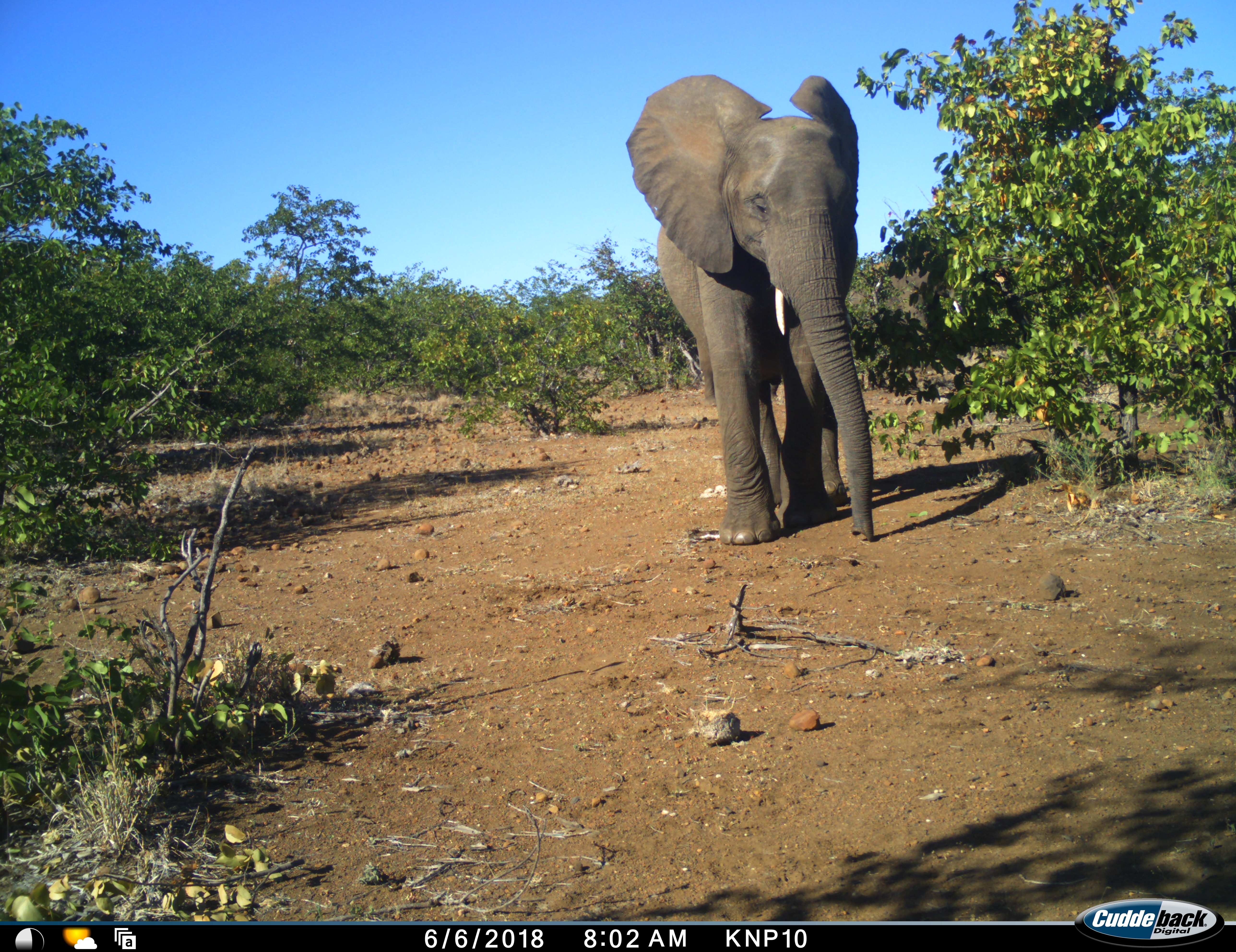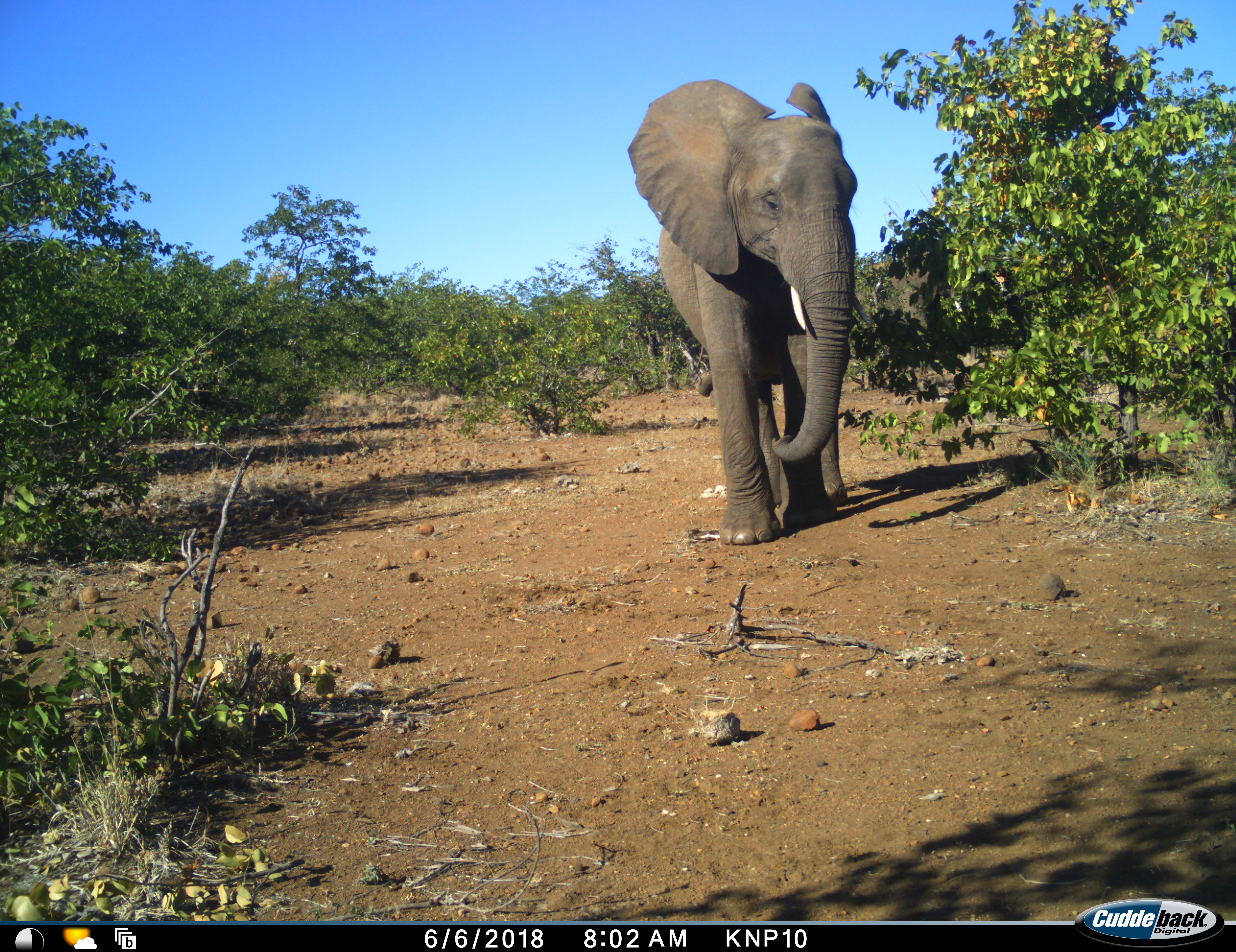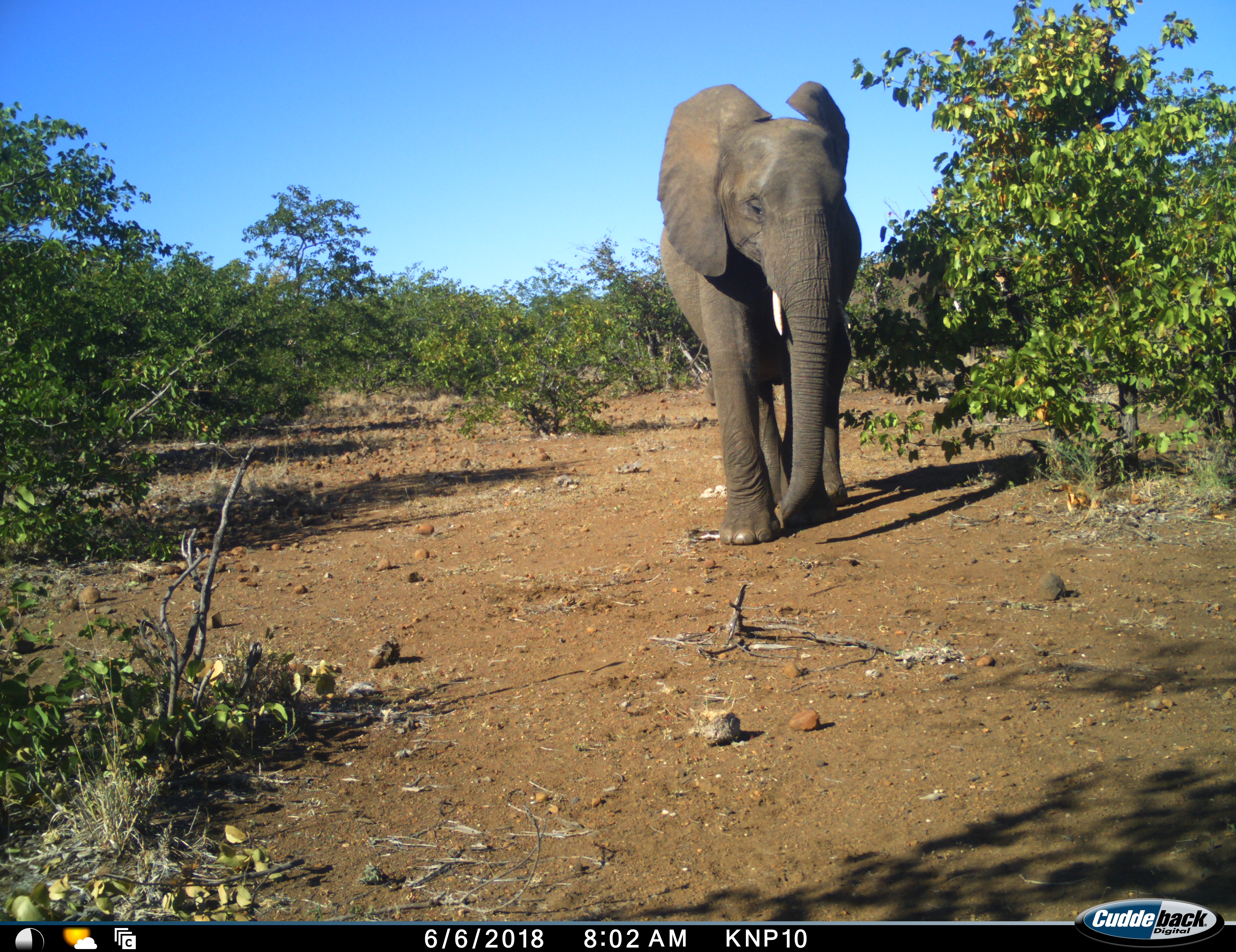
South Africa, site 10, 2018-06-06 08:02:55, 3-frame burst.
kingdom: Animalia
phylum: Chordata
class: Mammalia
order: Proboscidea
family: Elephantidae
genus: Loxodonta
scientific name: Loxodonta africana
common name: african bush elephant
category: elephant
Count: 1.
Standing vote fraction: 100%.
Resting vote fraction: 0%.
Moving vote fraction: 20%.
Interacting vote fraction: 0%.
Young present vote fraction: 0%.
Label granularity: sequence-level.